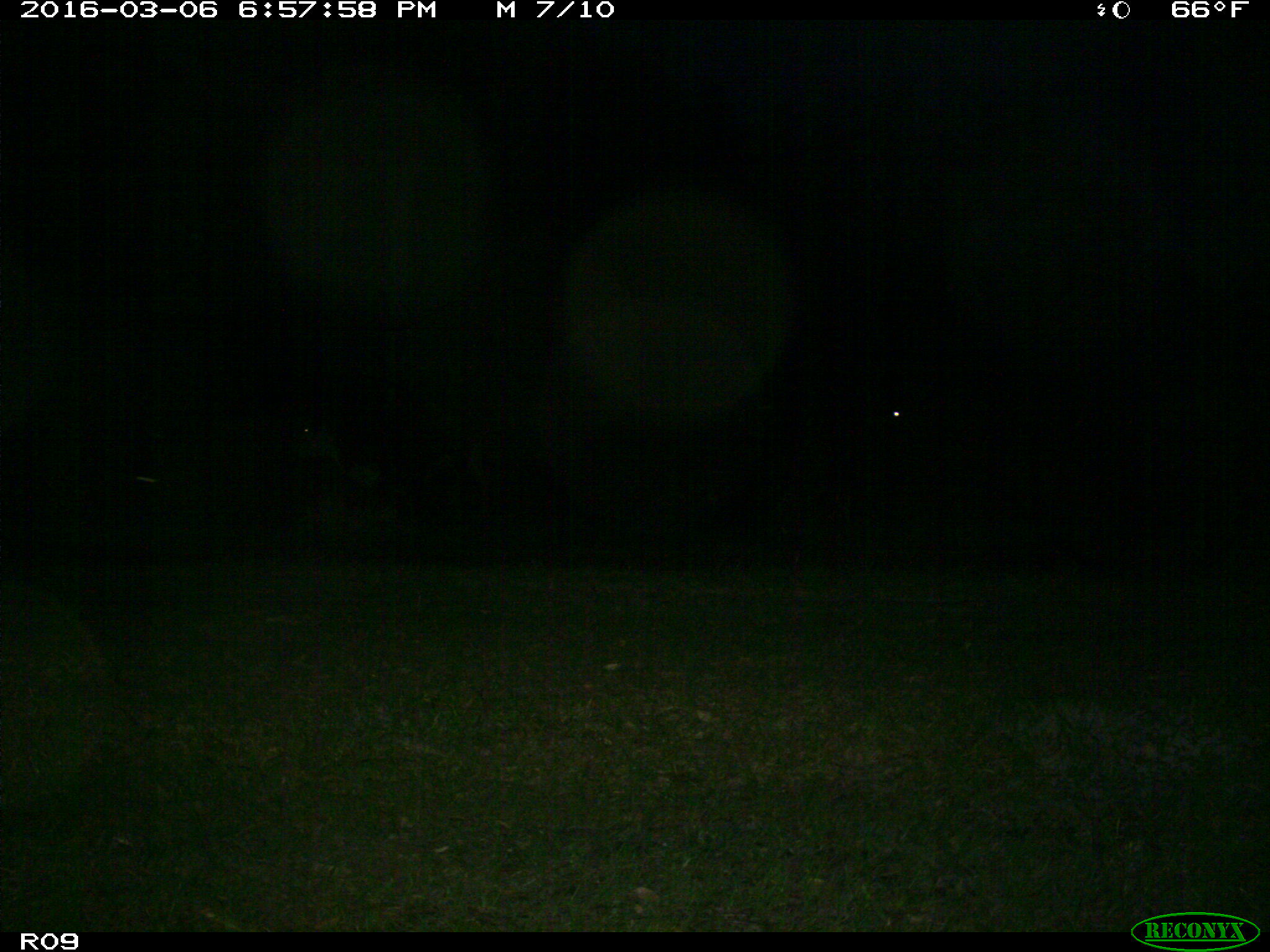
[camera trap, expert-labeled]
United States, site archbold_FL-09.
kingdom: Animalia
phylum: Chordata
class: Mammalia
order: Artiodactyla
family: Bovidae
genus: Bos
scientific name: Bos taurus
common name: domestic cow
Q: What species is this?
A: Bos taurus (domestic cow).